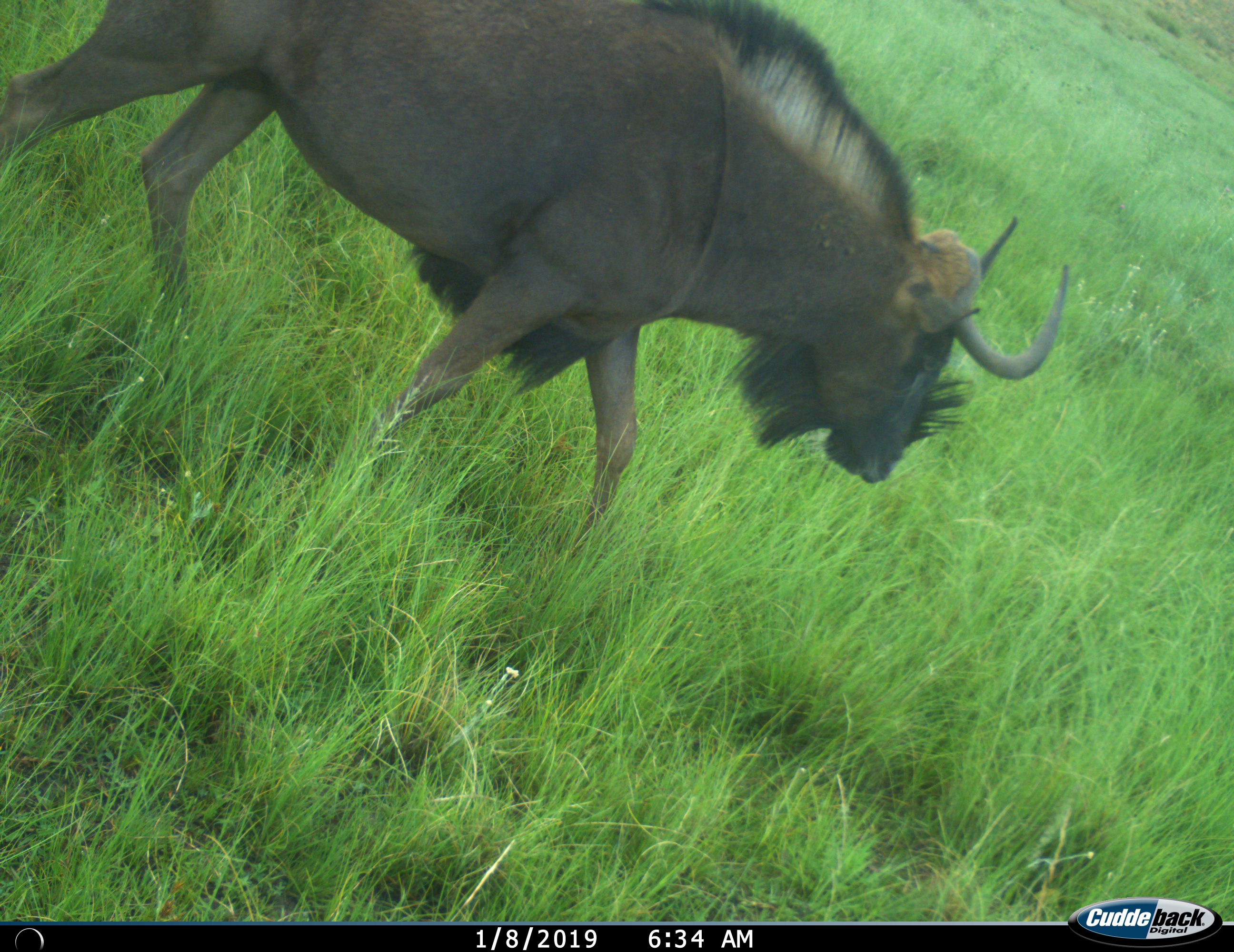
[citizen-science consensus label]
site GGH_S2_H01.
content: unidentified animal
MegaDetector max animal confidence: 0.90